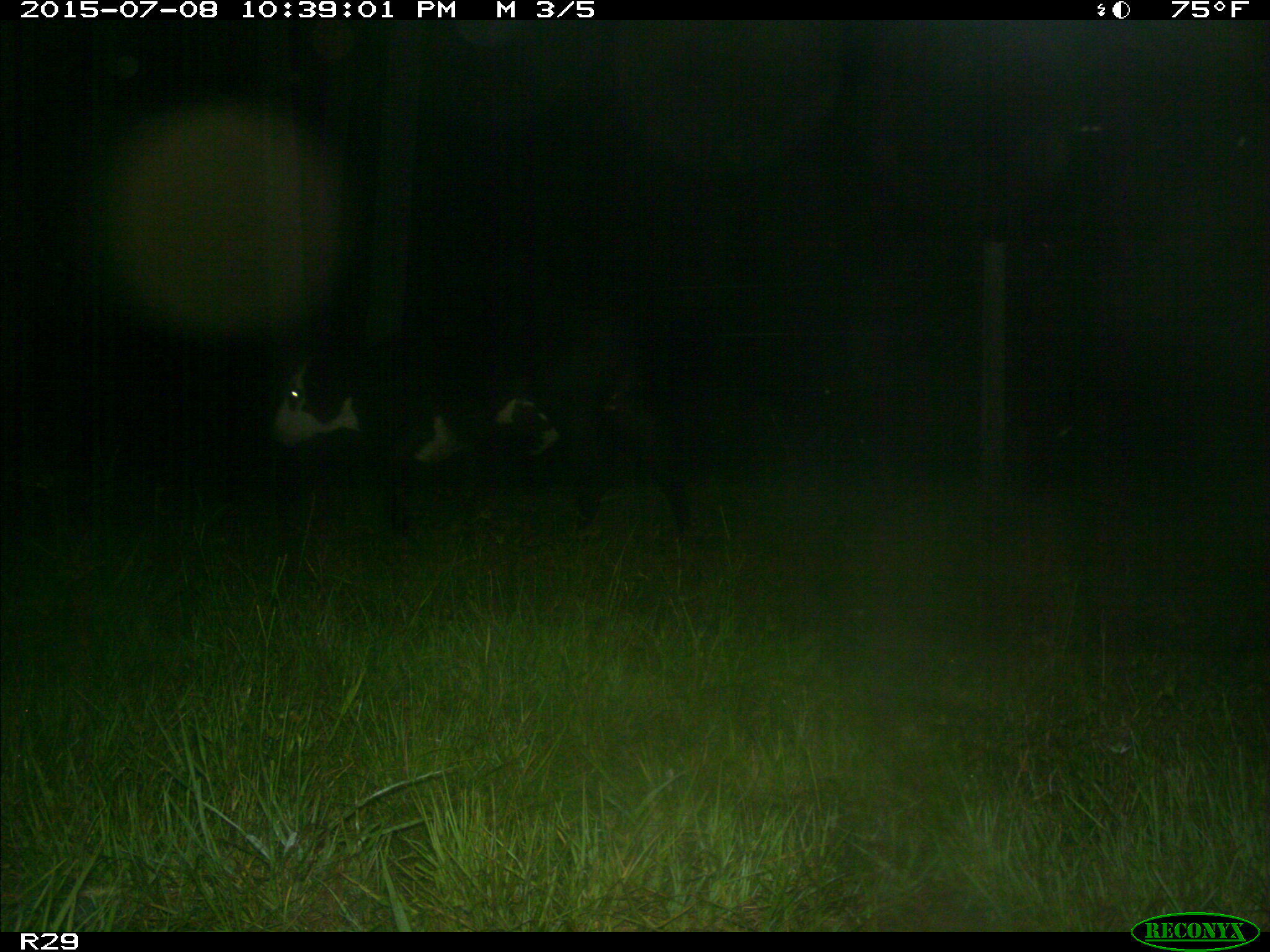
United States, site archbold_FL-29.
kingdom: Animalia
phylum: Chordata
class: Mammalia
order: Artiodactyla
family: Bovidae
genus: Bos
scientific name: Bos taurus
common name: domestic cow